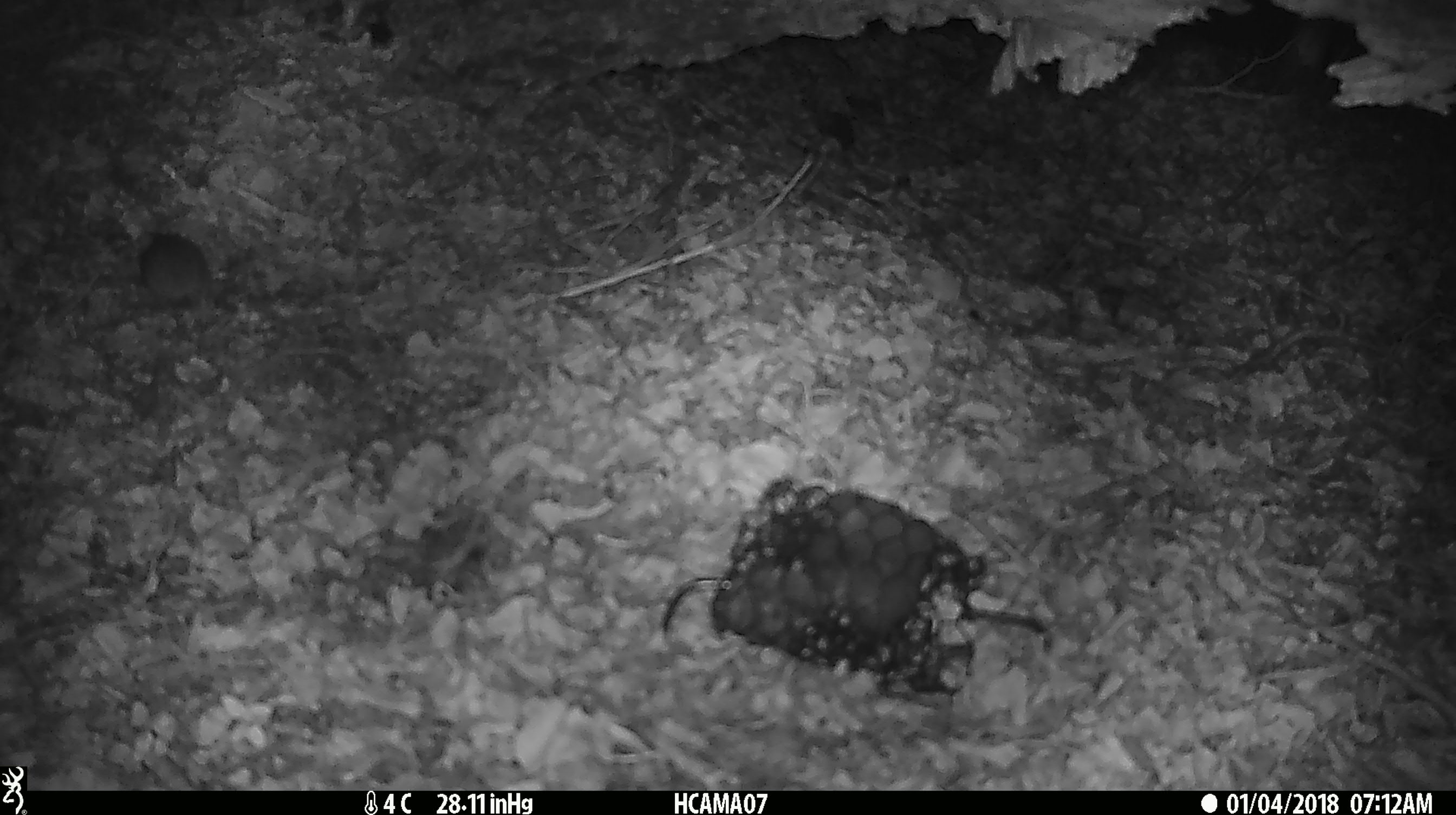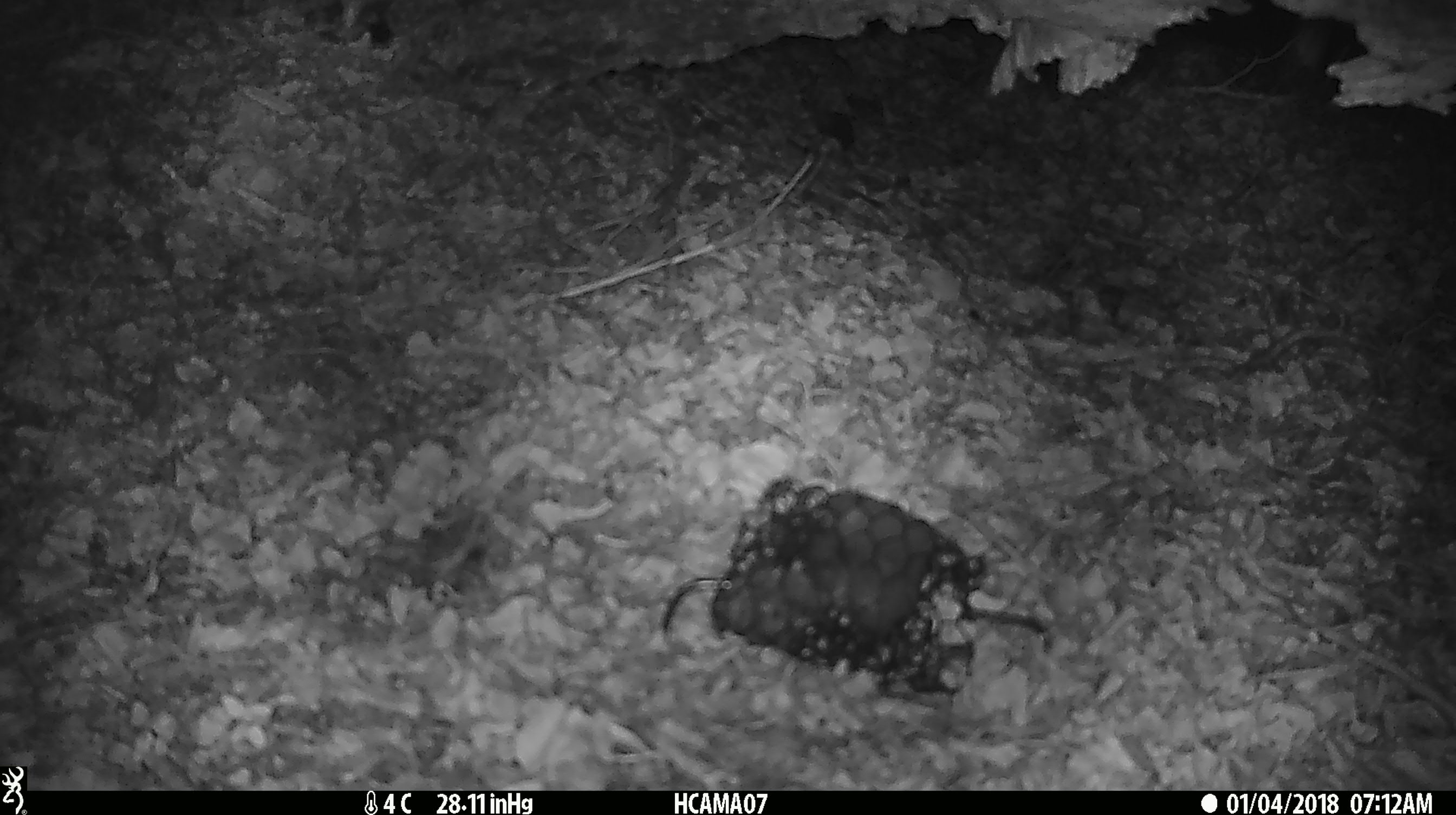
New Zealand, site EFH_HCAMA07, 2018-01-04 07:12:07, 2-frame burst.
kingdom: Animalia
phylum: Chordata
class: Mammalia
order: Rodentia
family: Muridae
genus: Mus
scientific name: Mus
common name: mouse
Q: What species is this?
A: Mouse (Mus).